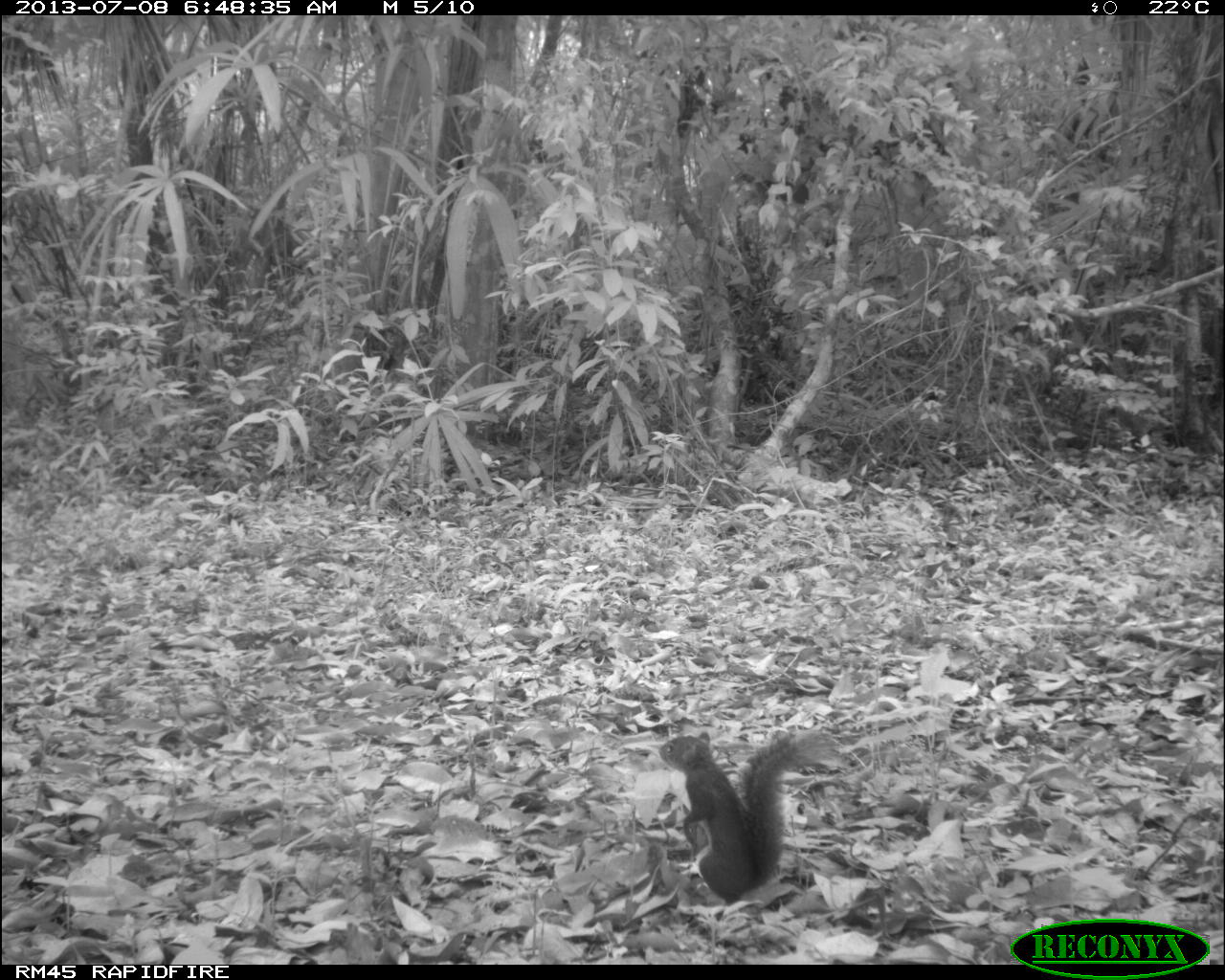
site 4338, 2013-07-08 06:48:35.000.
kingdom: Animalia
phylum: Chordata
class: Mammalia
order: Rodentia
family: Sciuridae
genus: Sciurus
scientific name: Sciurus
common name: squirrel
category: sciurus sp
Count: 1.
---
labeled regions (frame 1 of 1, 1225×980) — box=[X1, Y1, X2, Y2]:
sciurus sp: box=[659, 727, 842, 909]